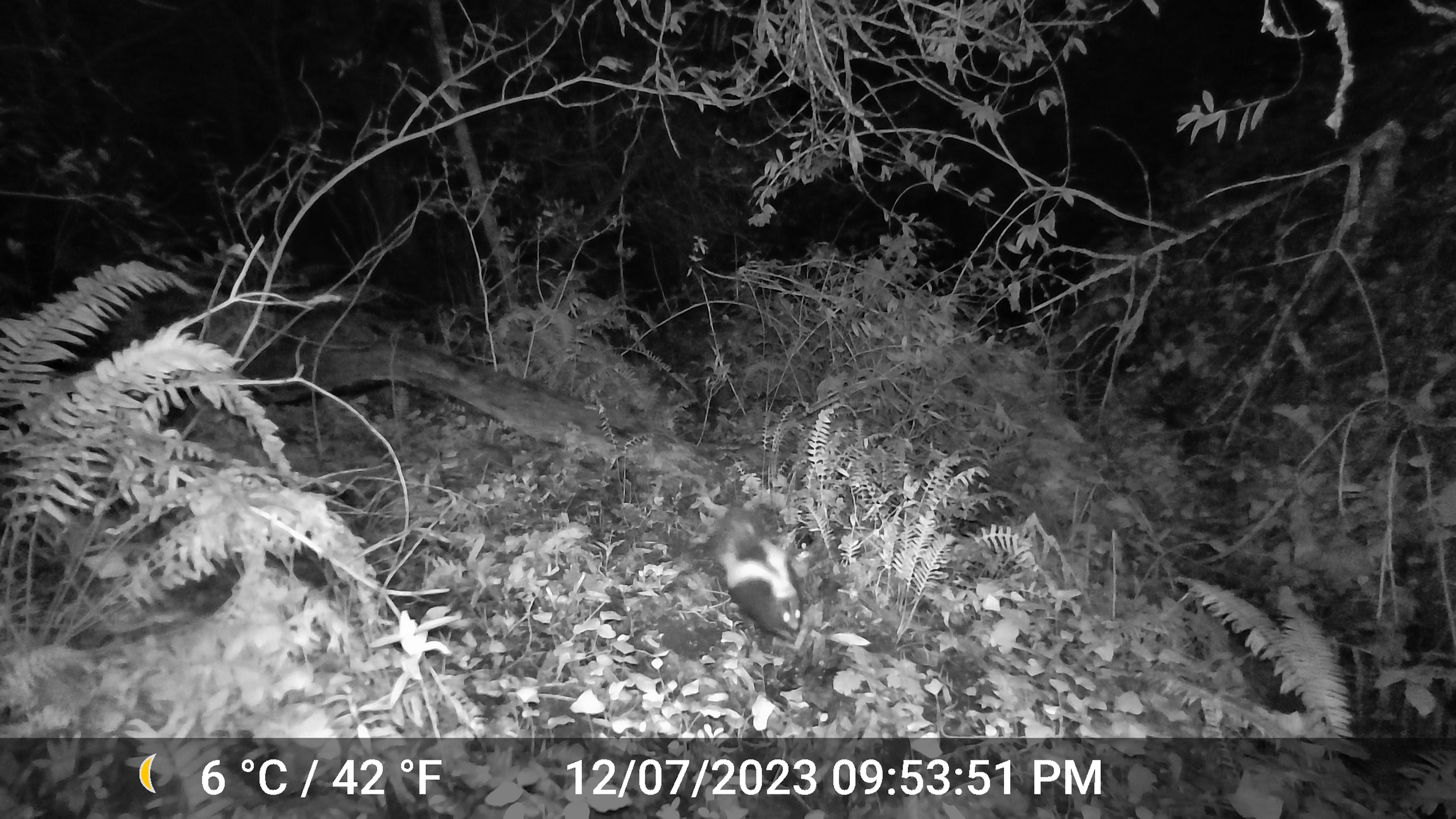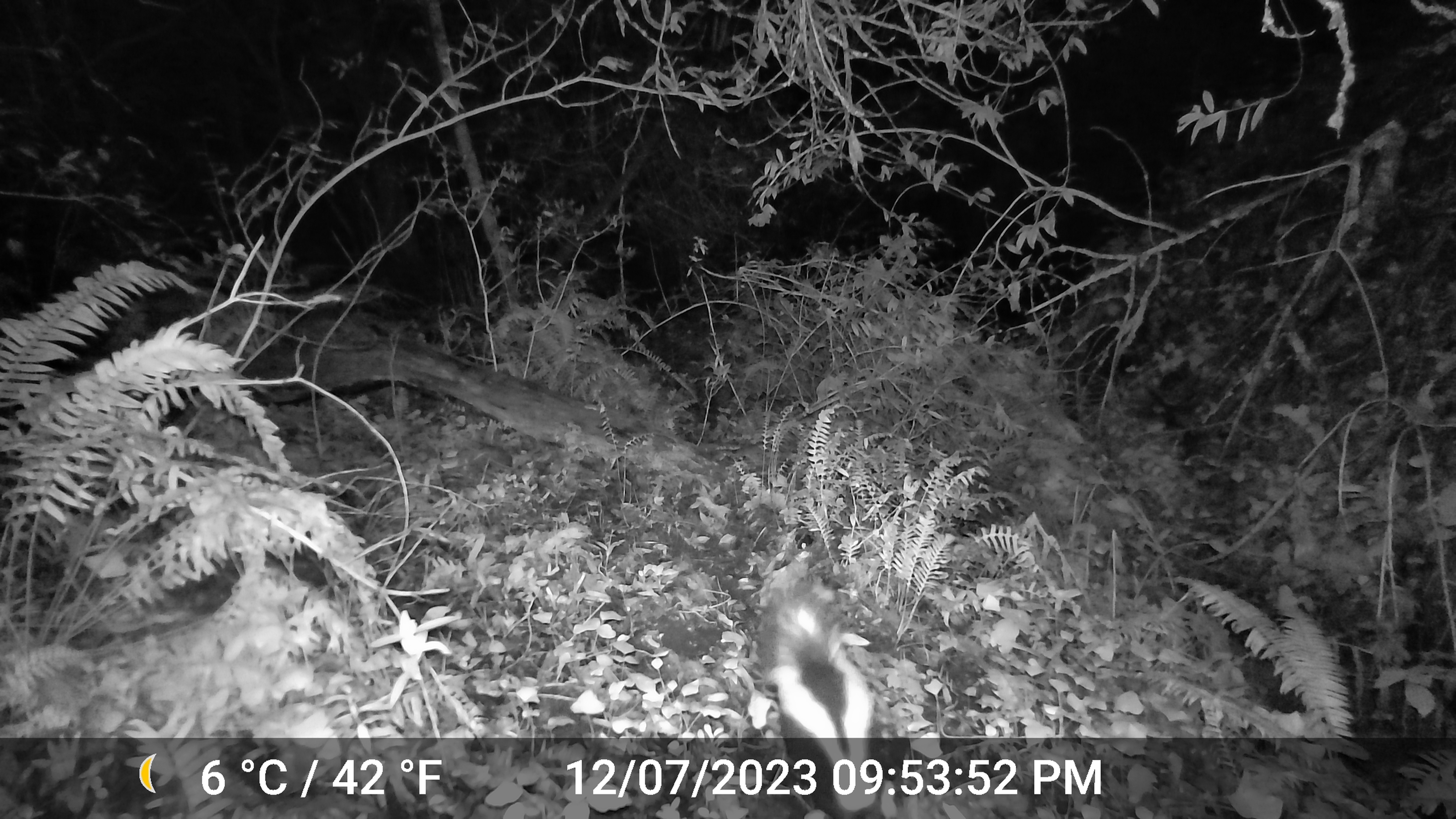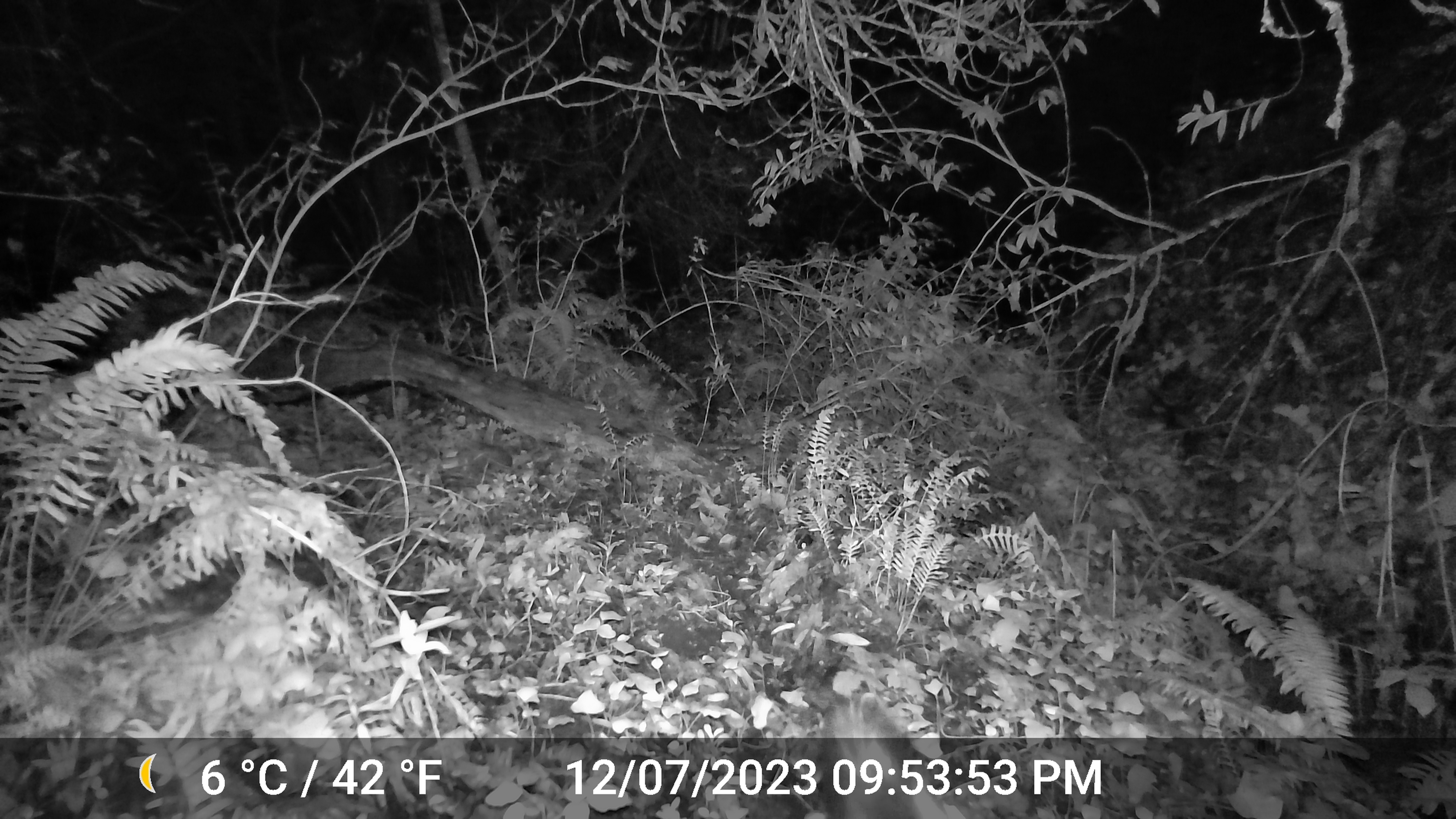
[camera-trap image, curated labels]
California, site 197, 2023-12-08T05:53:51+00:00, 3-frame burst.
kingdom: Animalia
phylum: Chordata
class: Mammalia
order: Carnivora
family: Mephitidae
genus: Mephitis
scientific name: Mephitis mephitis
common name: striped skunk